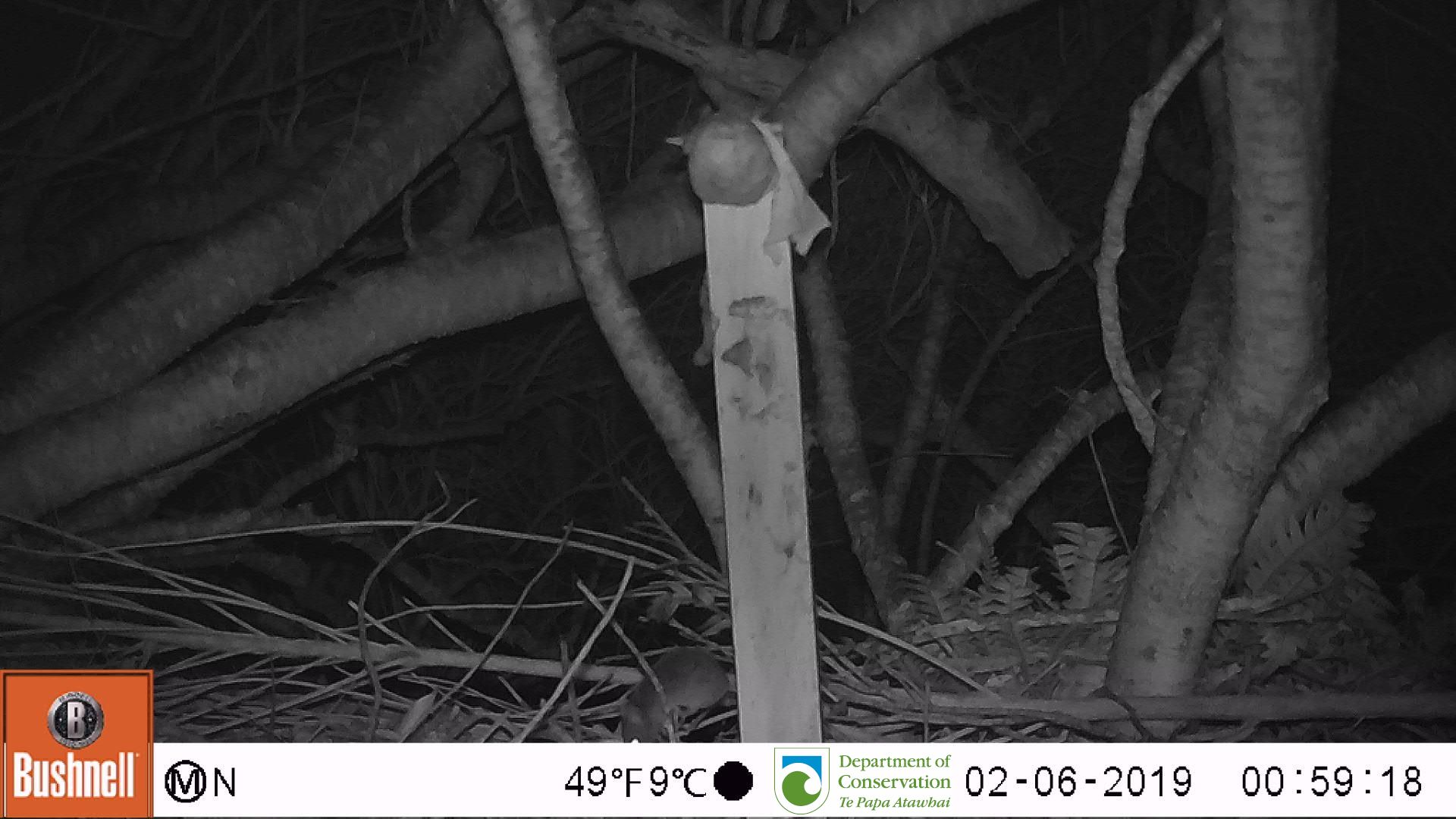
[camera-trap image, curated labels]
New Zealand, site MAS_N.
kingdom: Animalia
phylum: Chordata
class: Mammalia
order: Rodentia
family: Muridae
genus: Mus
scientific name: Mus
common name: mouse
Mouse (Mus).